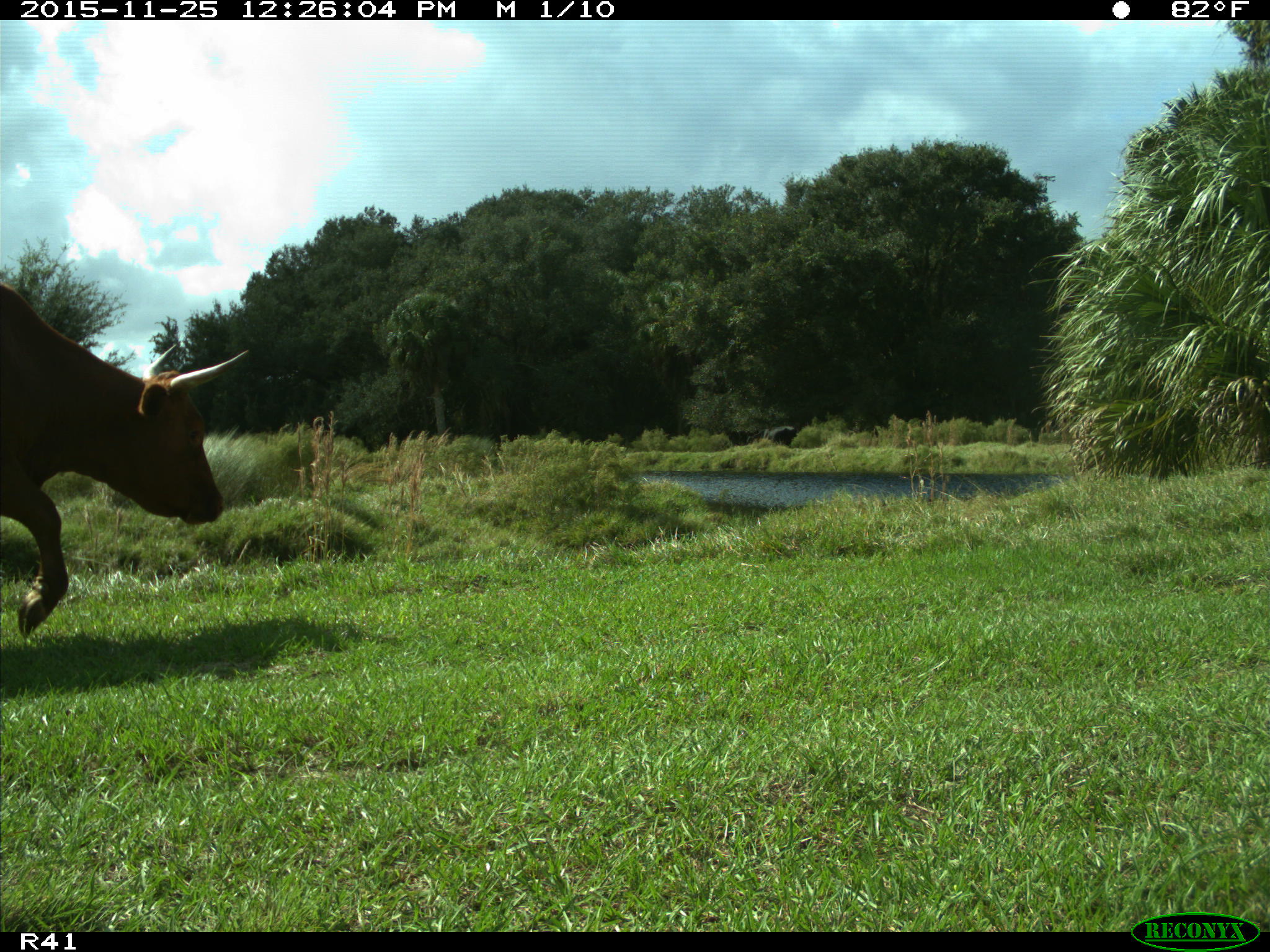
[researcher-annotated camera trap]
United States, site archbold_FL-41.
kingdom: Animalia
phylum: Chordata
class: Mammalia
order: Artiodactyla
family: Bovidae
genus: Bos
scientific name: Bos taurus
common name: domestic cow